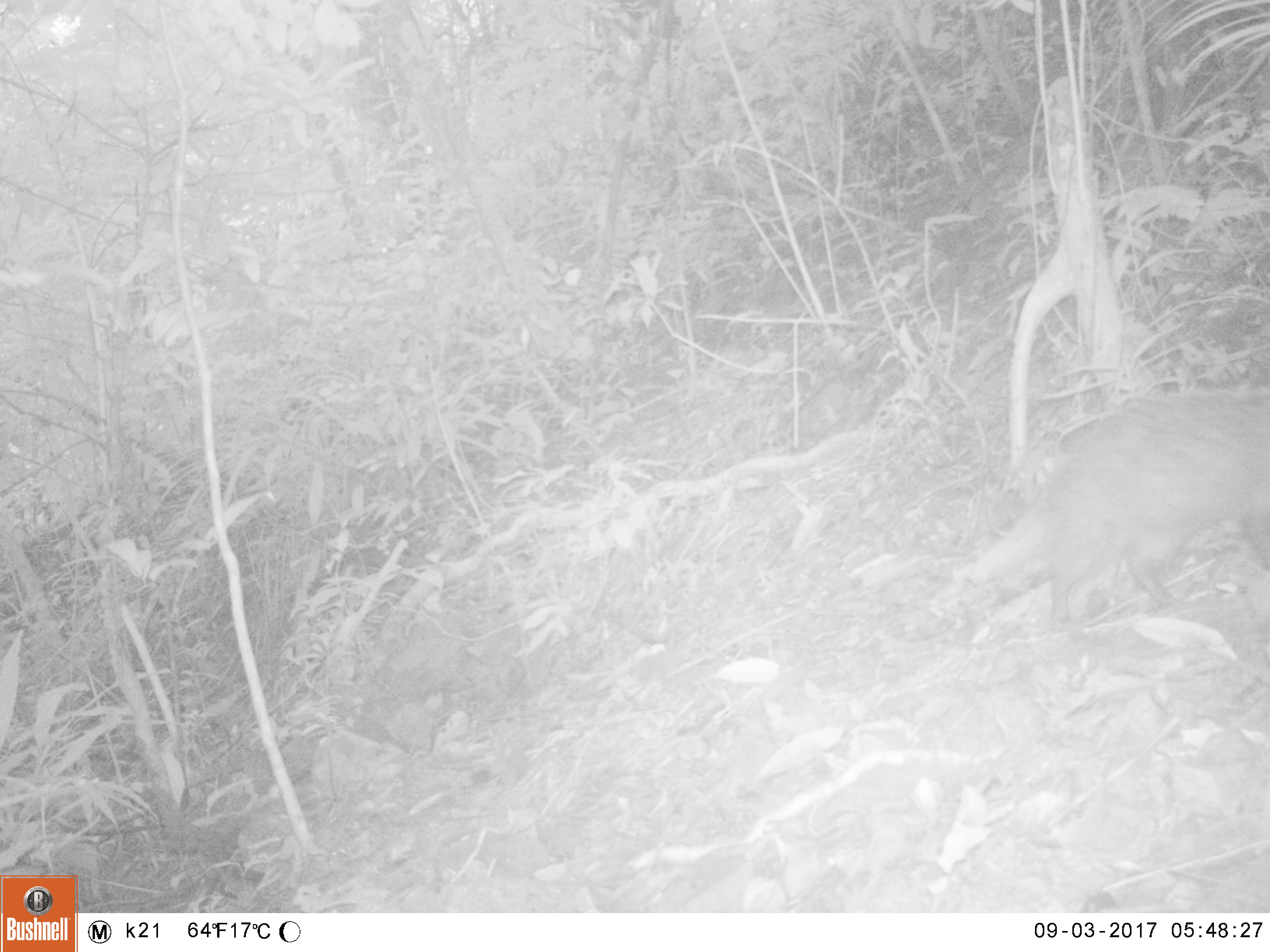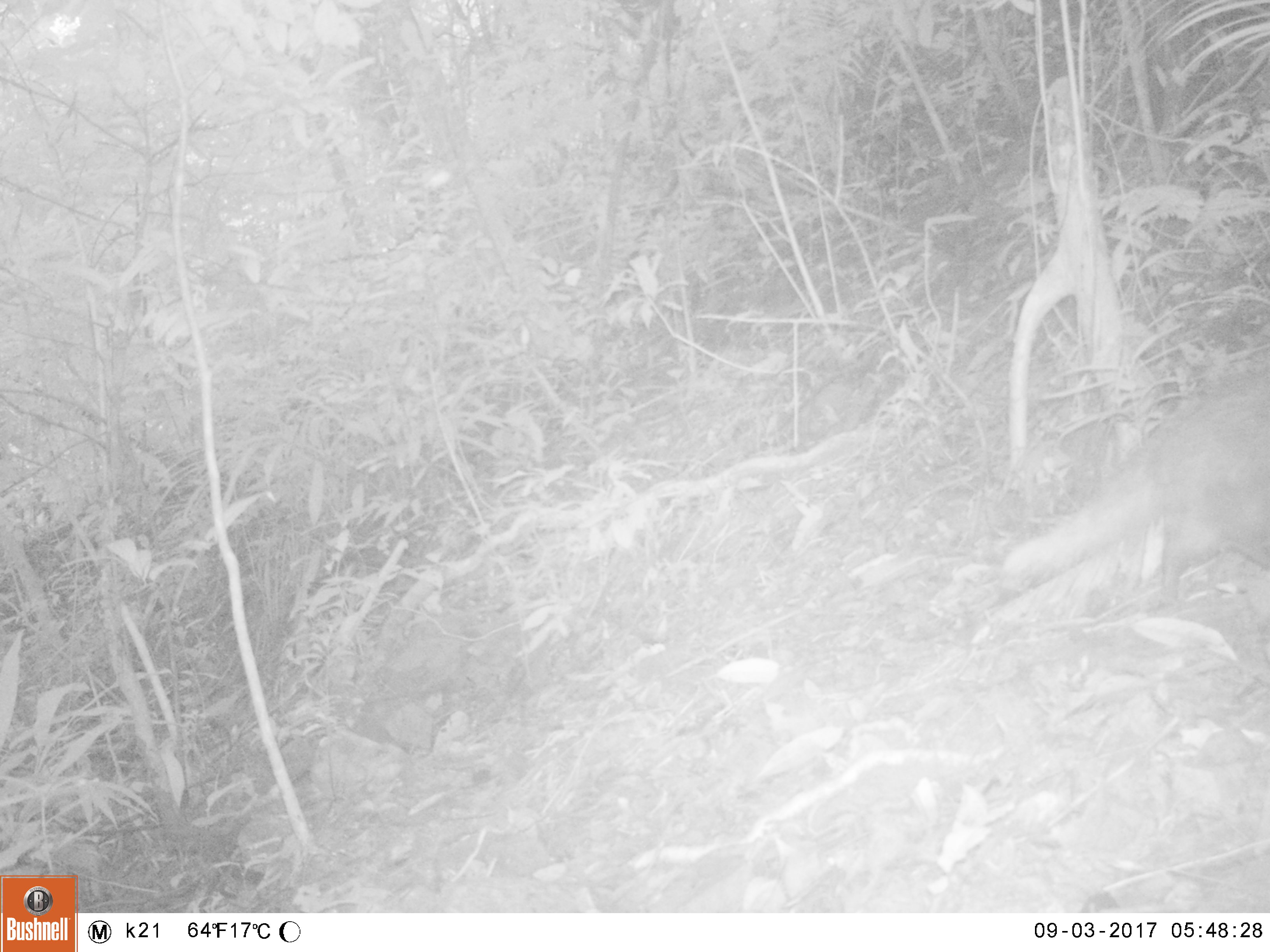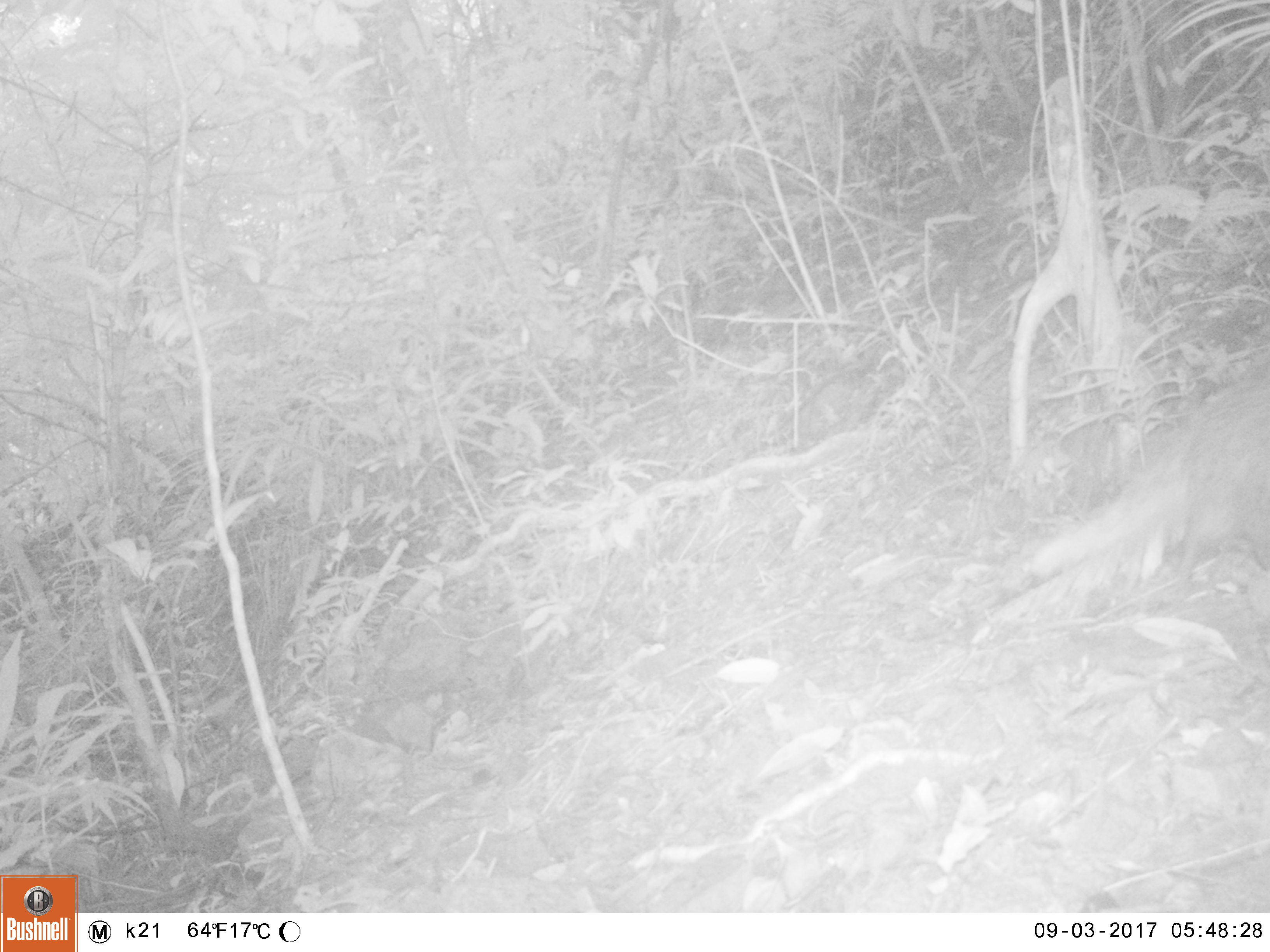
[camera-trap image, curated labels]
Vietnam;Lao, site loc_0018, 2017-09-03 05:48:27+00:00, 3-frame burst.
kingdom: Animalia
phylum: Chordata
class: Mammalia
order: Carnivora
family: Herpestidae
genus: Urva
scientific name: Urva urva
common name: crab-eating mongoose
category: crab eating mongoose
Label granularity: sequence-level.